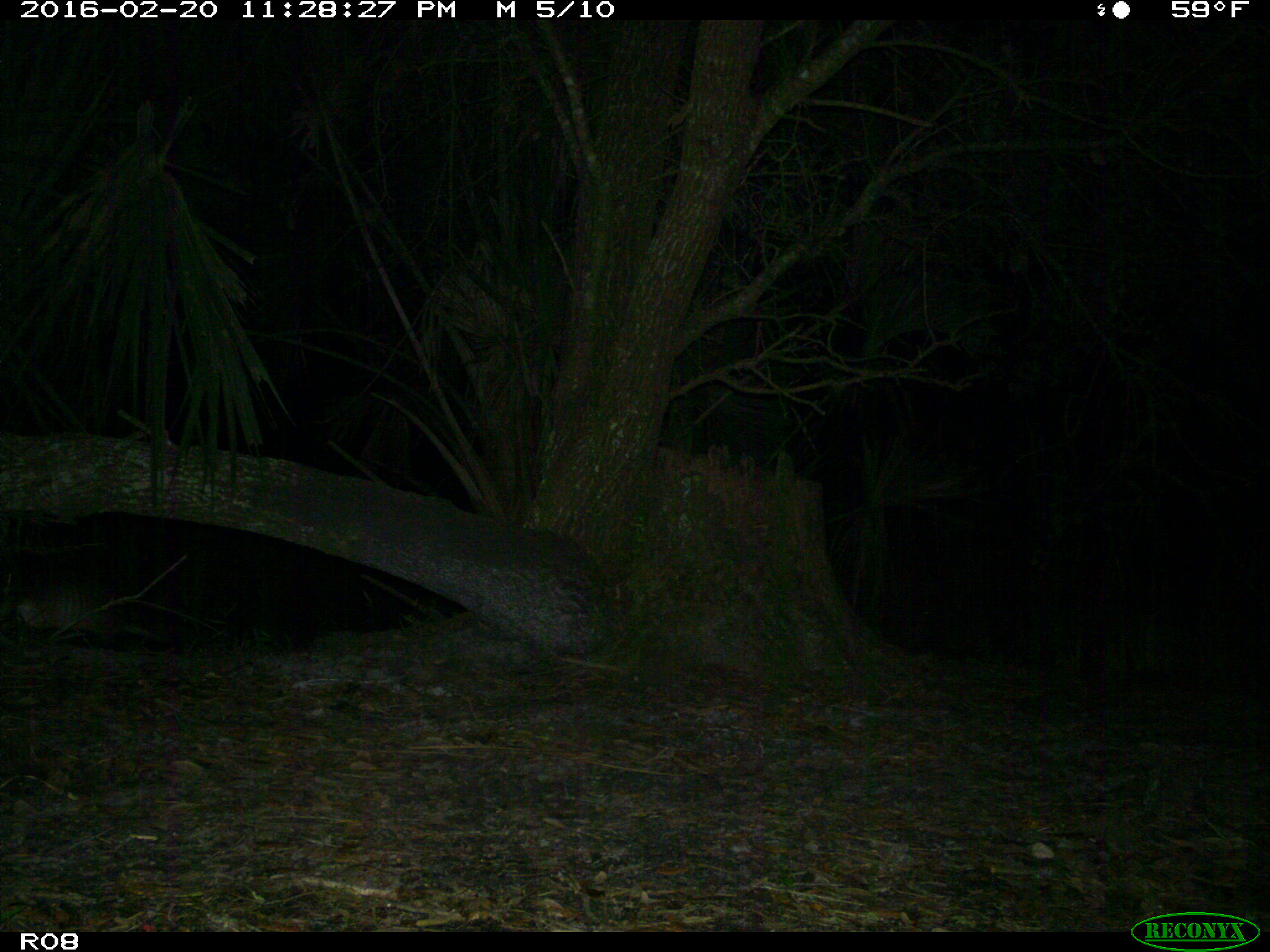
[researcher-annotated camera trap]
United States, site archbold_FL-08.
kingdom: Animalia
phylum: Chordata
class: Mammalia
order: Cingulata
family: Dasypodidae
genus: Dasypus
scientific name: Dasypus novemcinctus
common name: nine-banded armadillo